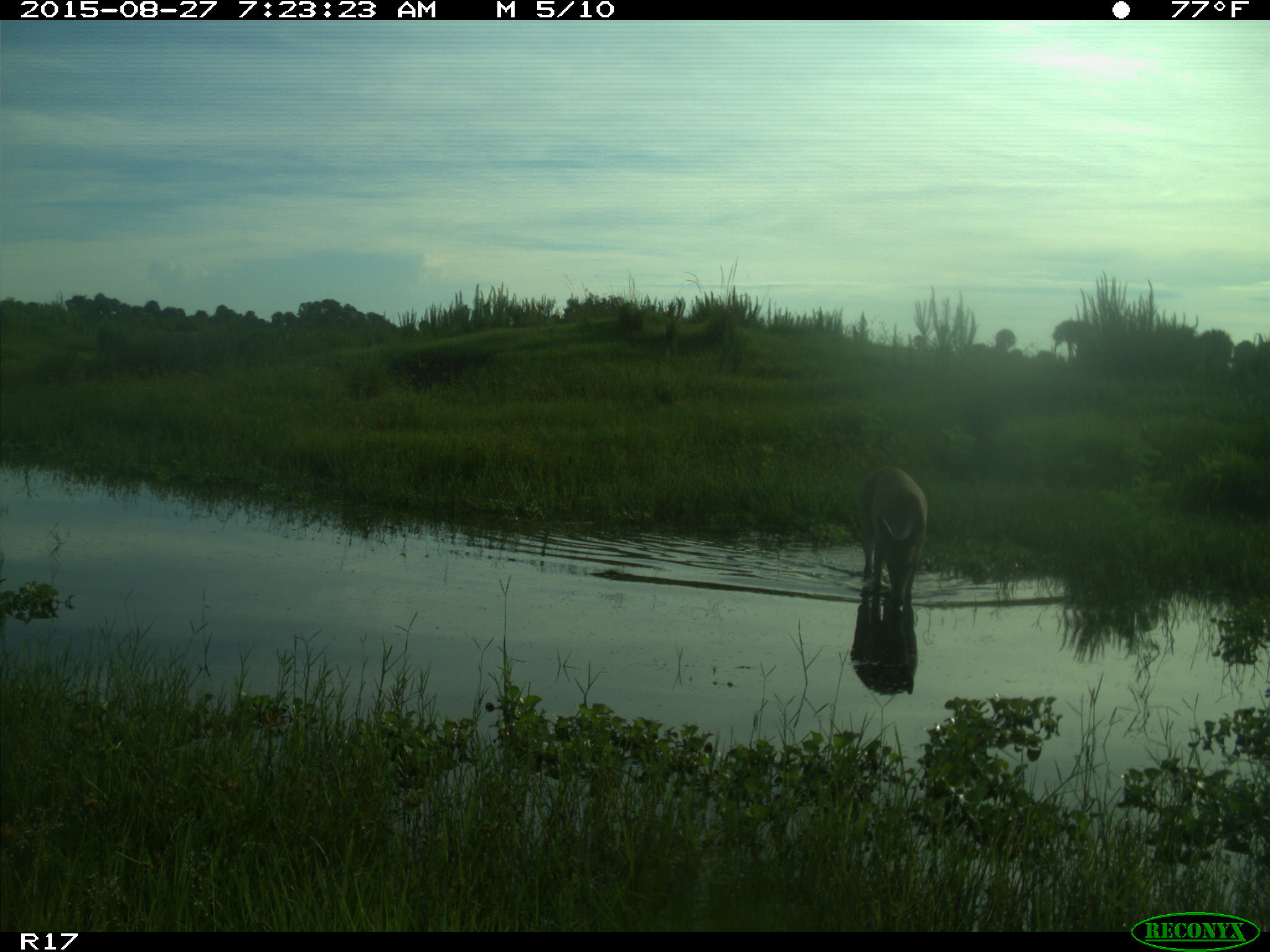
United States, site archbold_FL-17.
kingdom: Animalia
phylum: Chordata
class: Mammalia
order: Artiodactyla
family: Cervidae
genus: Odocoileus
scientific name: Odocoileus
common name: deer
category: unidentified deer